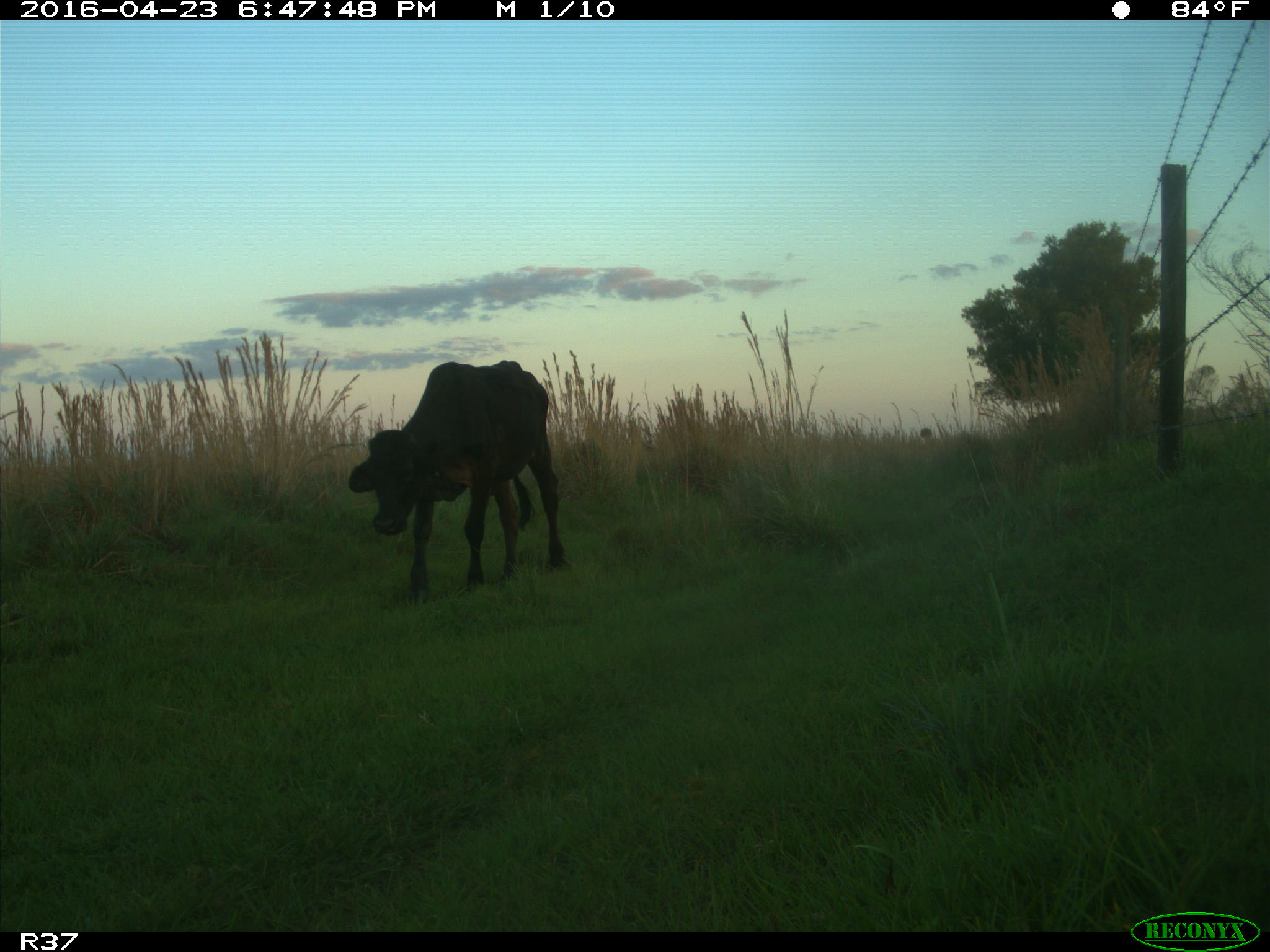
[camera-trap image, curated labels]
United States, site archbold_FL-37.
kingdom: Animalia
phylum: Chordata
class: Mammalia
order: Artiodactyla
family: Bovidae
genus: Bos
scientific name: Bos taurus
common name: domestic cow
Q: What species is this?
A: Bos taurus (domestic cow).